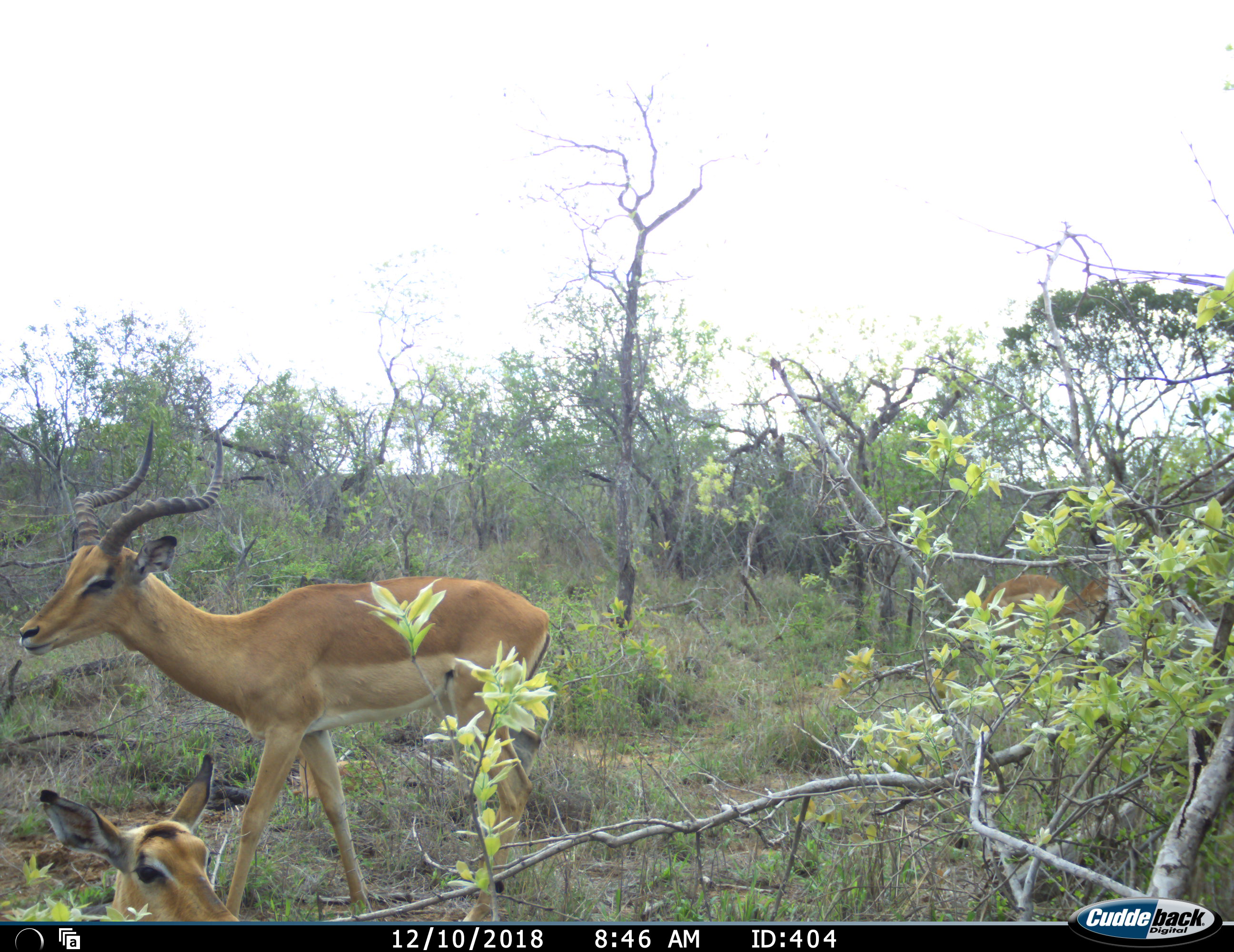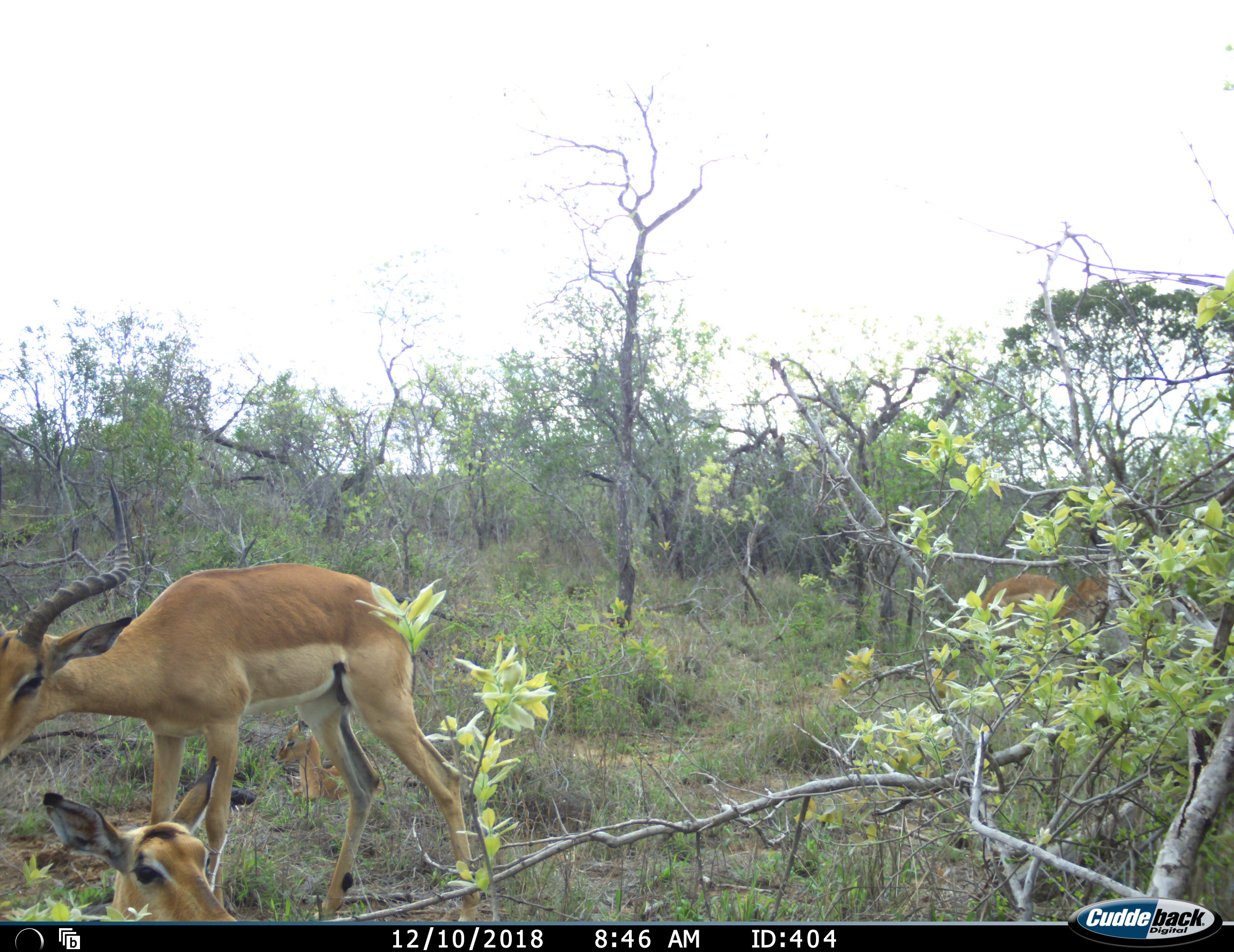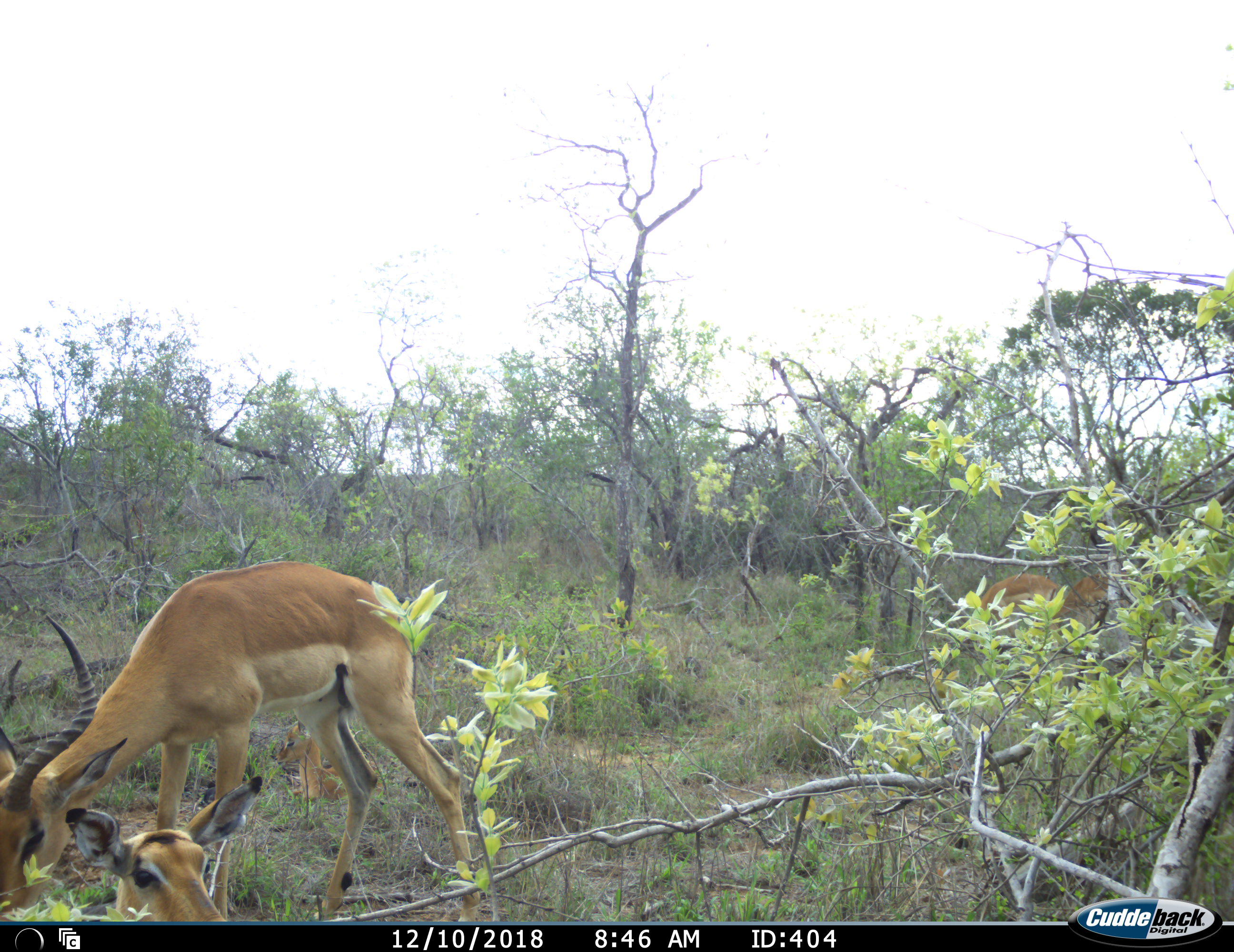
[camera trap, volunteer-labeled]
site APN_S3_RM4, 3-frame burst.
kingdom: Animalia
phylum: Chordata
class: Mammalia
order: Artiodactyla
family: Bovidae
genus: Aepyceros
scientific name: Aepyceros melampus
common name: impala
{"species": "impala (Aepyceros melampus)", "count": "3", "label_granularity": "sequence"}